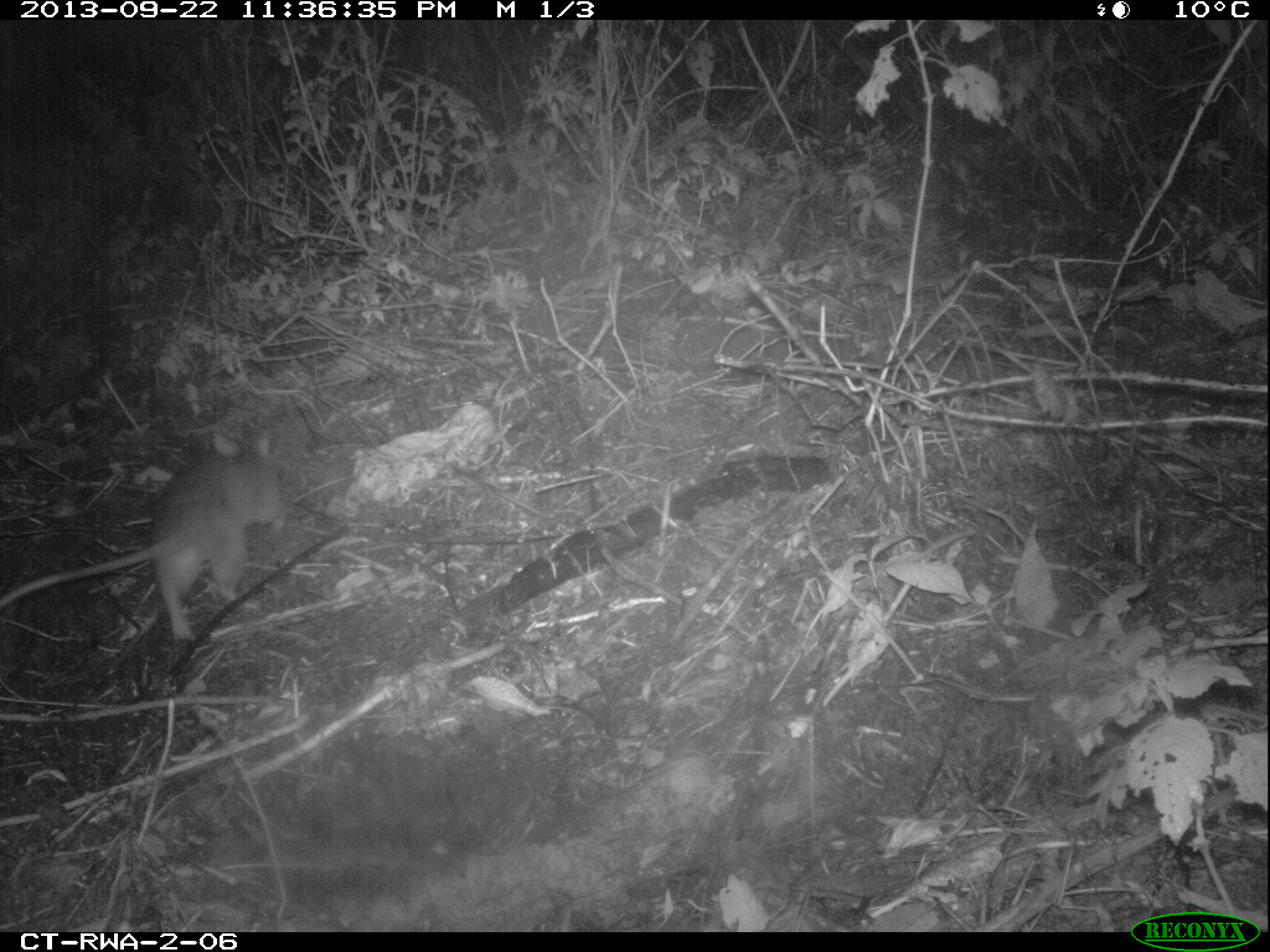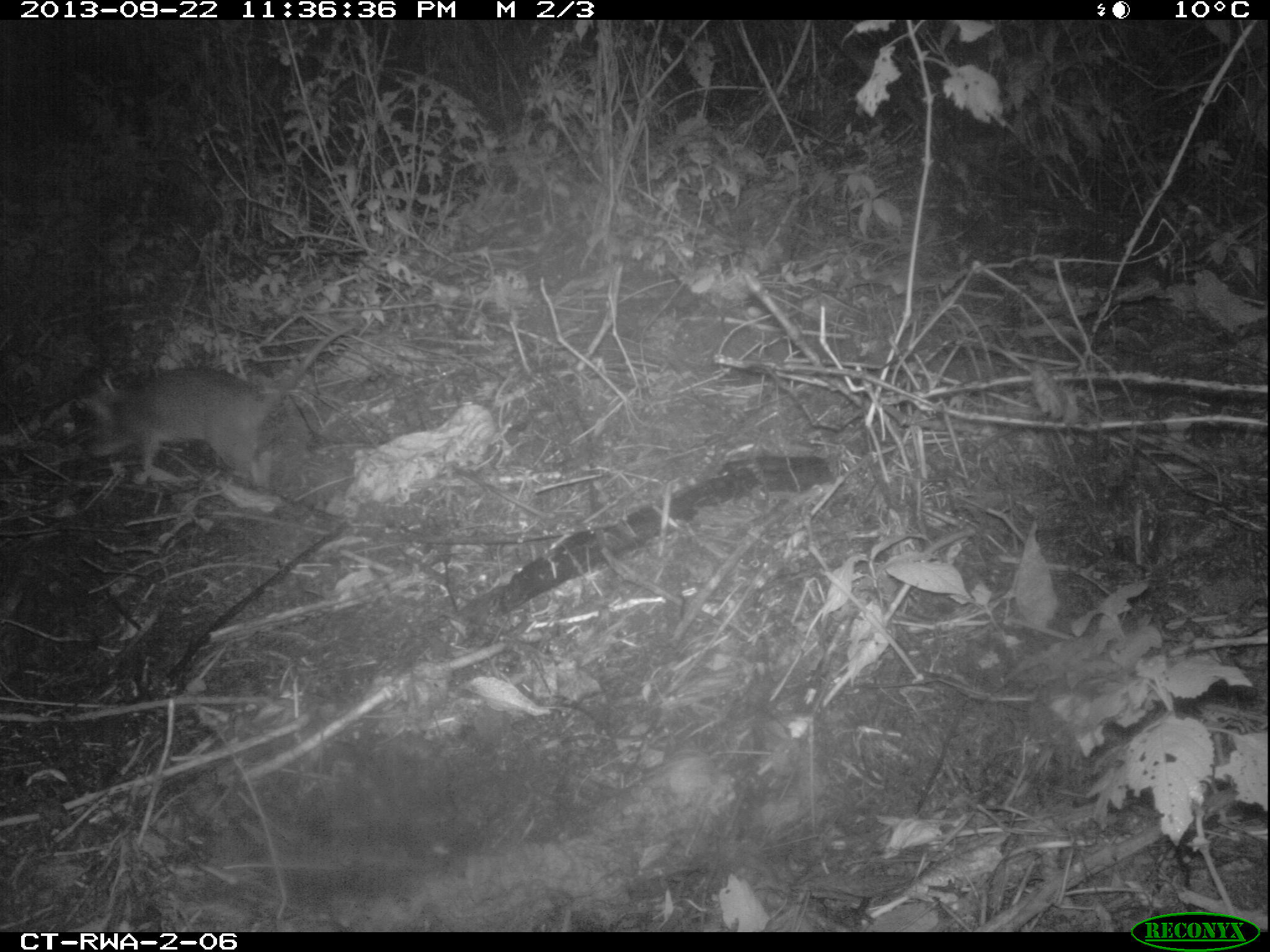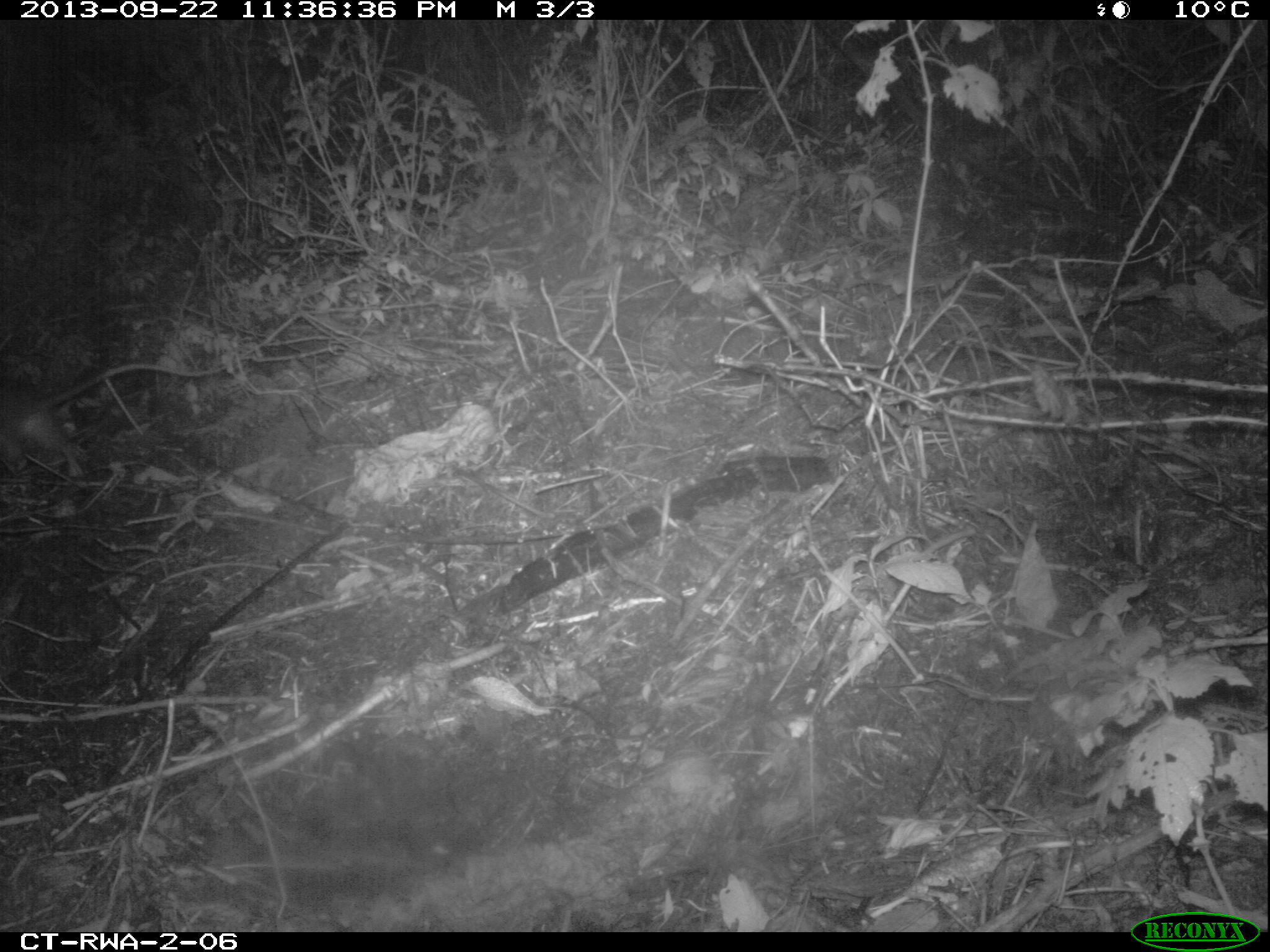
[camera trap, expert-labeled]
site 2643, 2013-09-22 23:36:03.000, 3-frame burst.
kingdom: Animalia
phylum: Chordata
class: Mammalia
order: Rodentia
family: Nesomyidae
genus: Cricetomys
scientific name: Cricetomys gambianus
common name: african giant pouched rat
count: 1